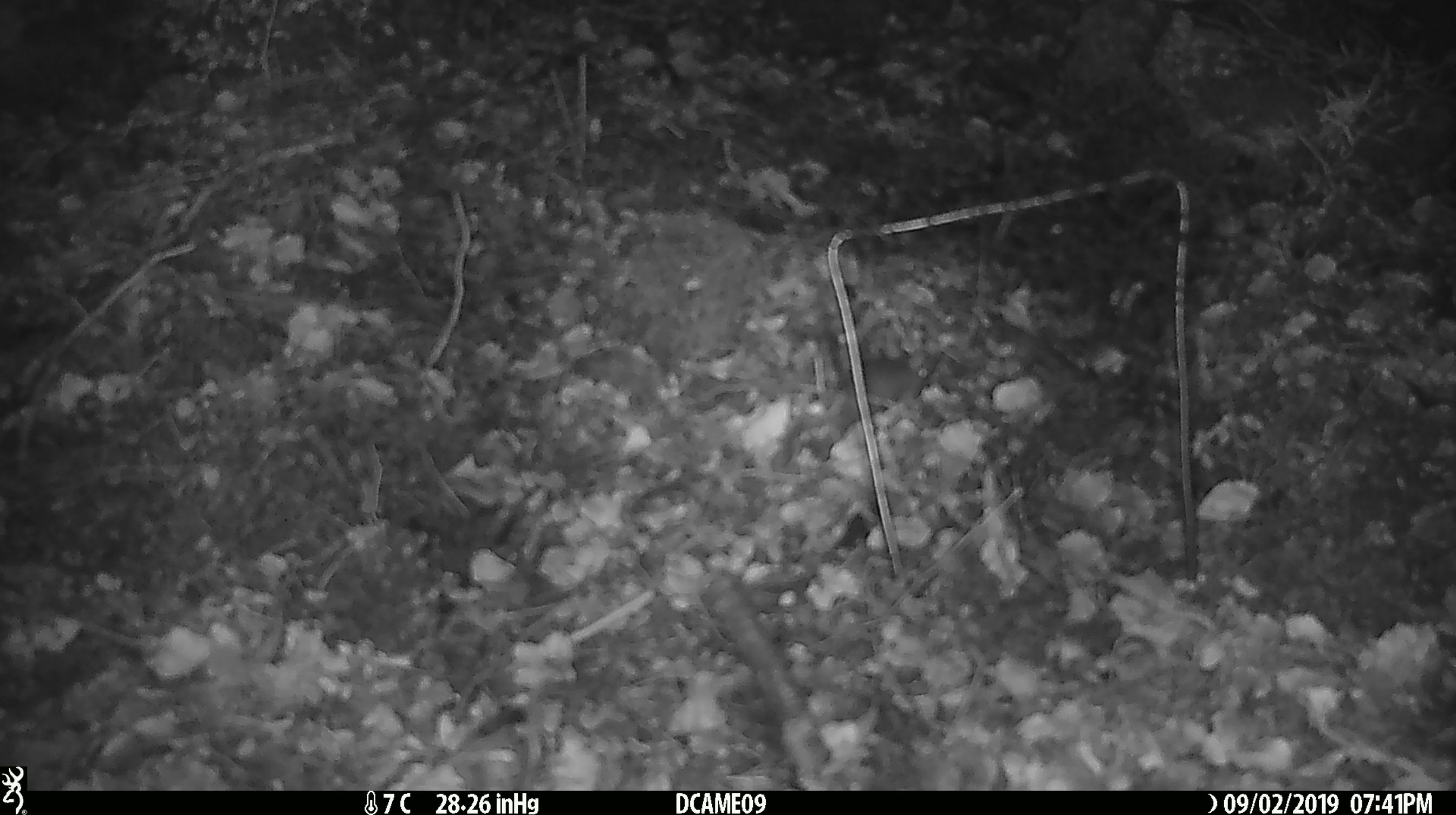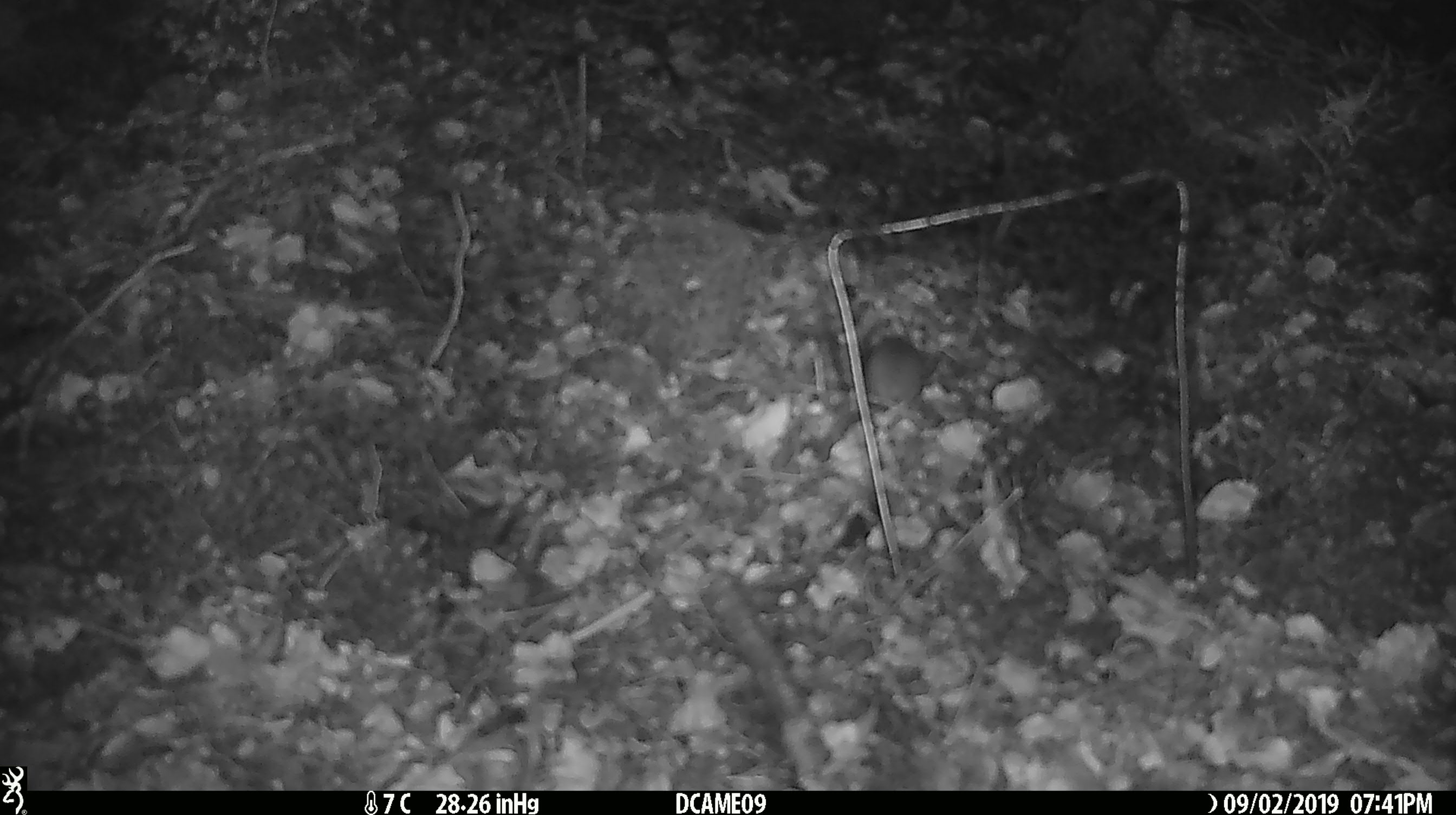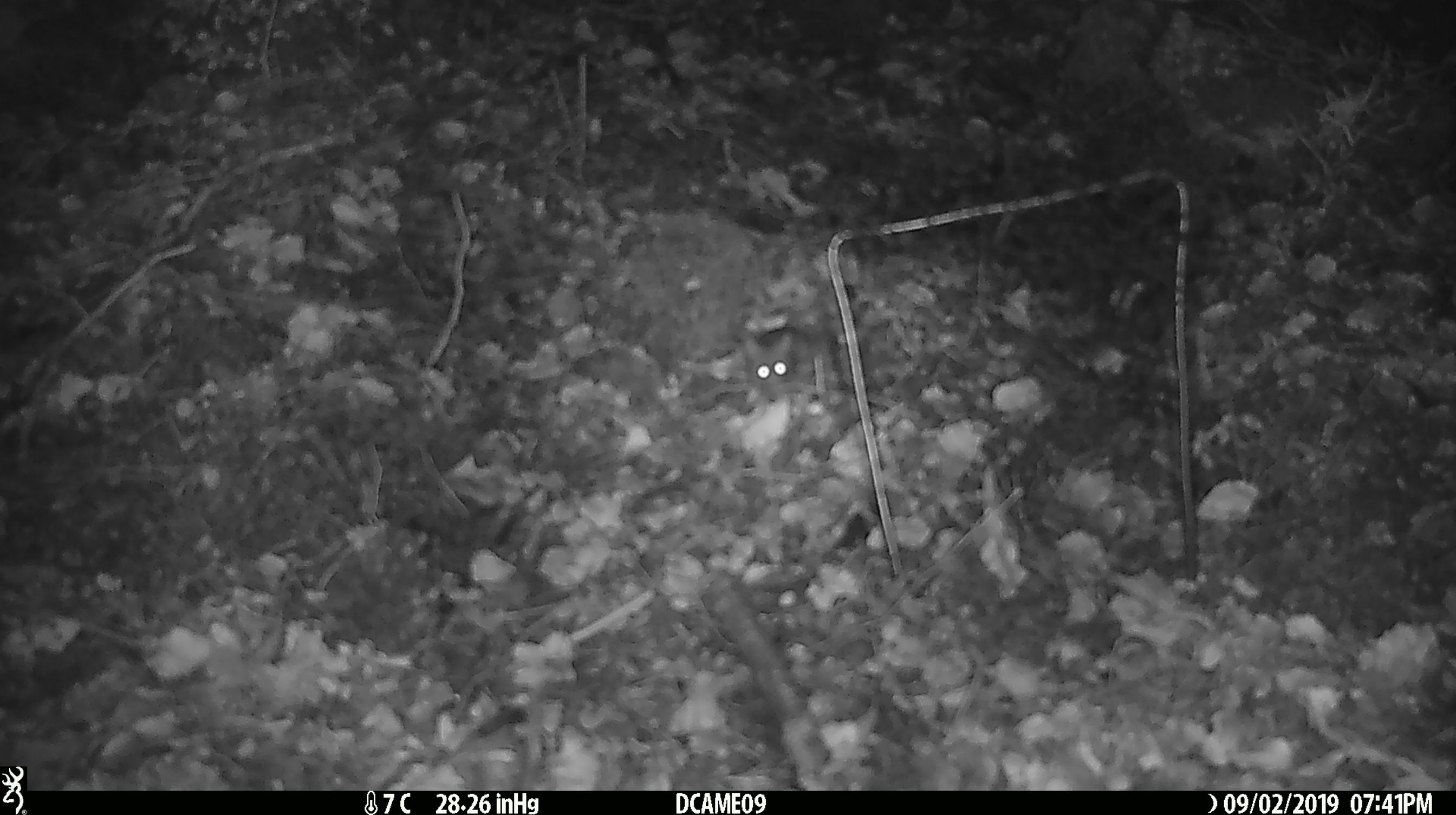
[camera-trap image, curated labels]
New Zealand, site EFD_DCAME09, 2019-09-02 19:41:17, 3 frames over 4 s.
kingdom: Animalia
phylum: Chordata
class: Mammalia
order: Rodentia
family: Muridae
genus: Mus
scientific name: Mus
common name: mouse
Mouse (Mus).